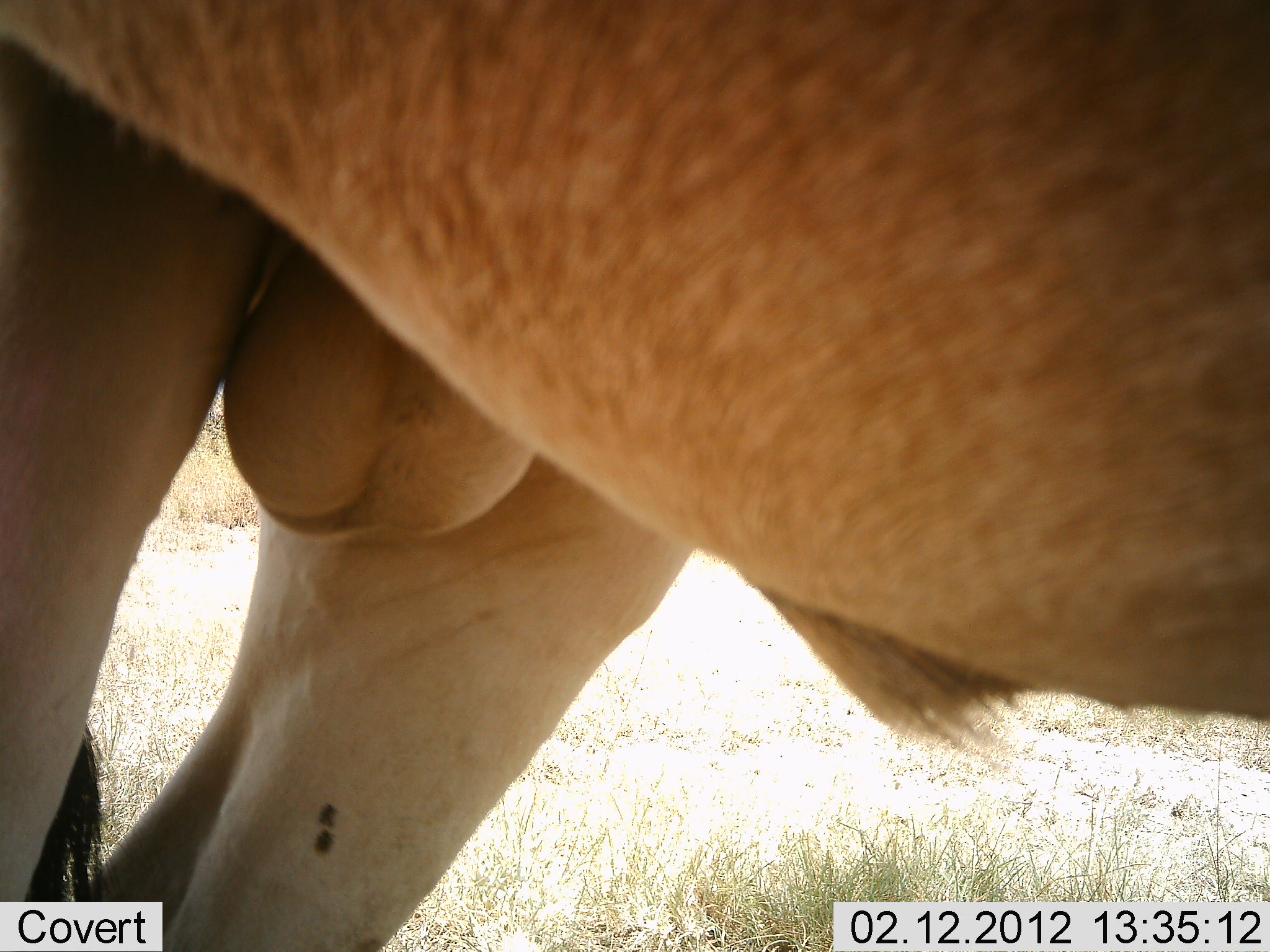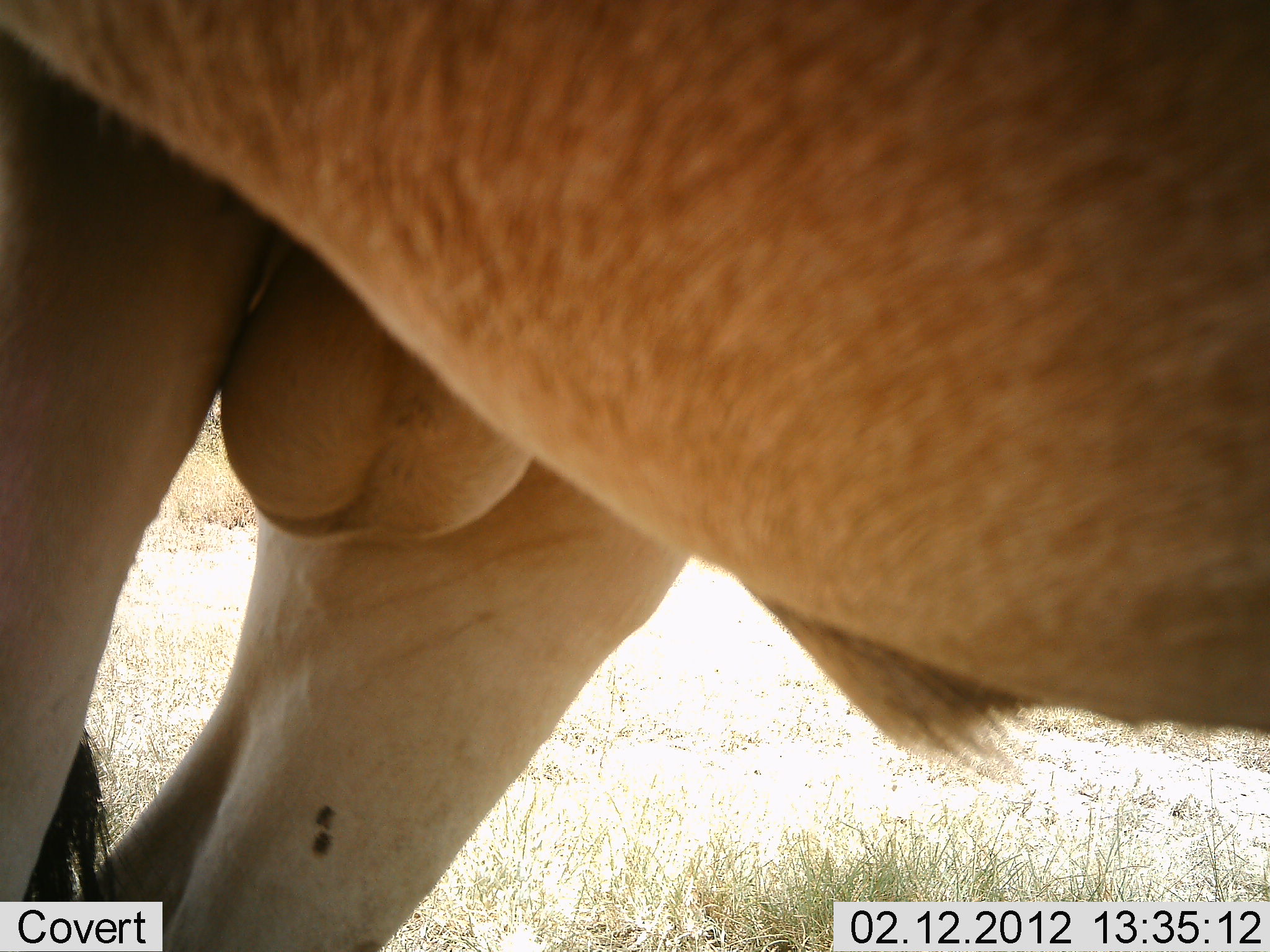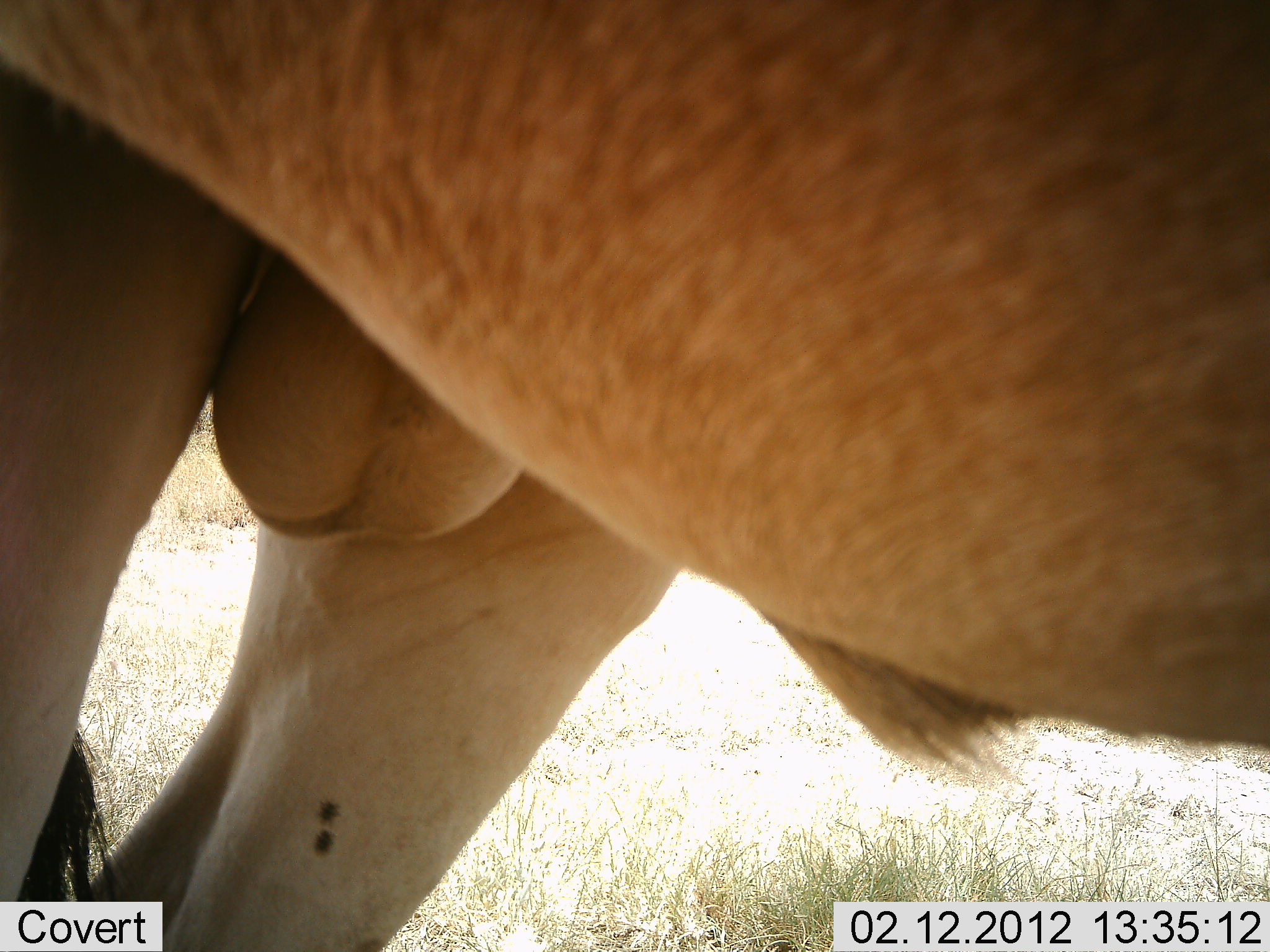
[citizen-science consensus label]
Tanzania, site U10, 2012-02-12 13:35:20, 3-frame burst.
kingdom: Animalia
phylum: Chordata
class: Mammalia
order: Artiodactyla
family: Bovidae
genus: Alcelaphus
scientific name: Alcelaphus buselaphus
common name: hartebeest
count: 1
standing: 100%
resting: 0%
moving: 0%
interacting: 0%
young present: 0%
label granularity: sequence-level